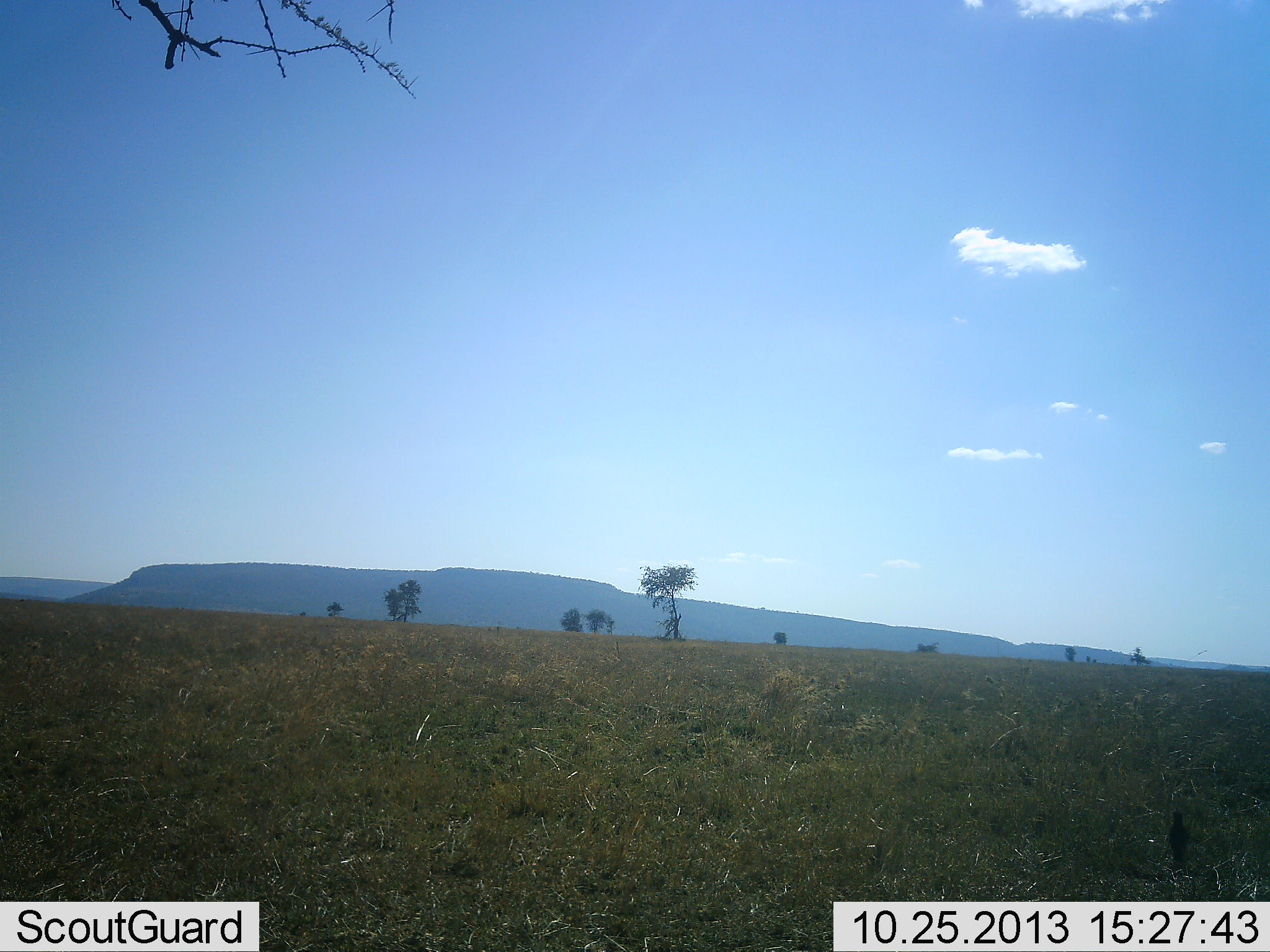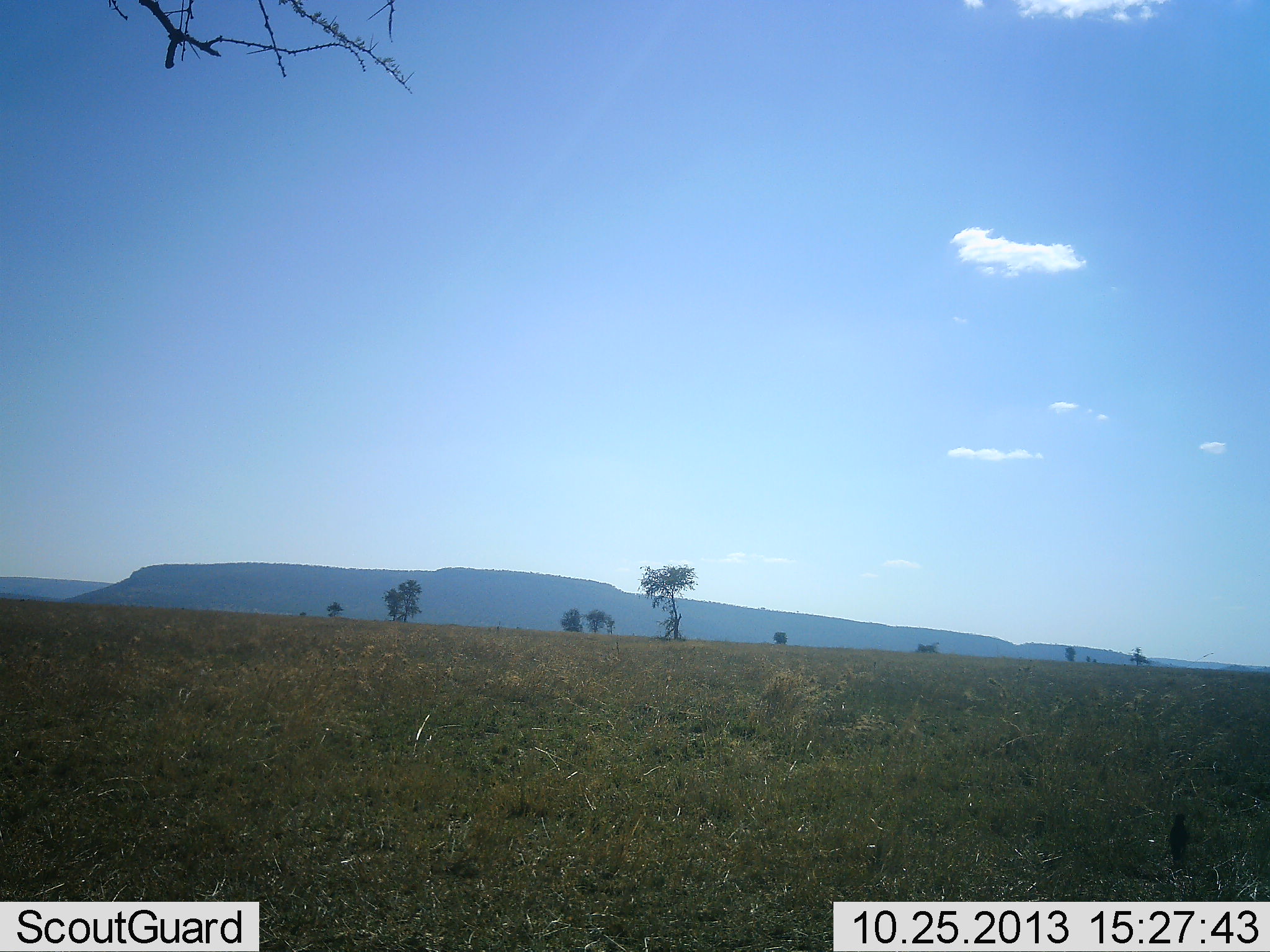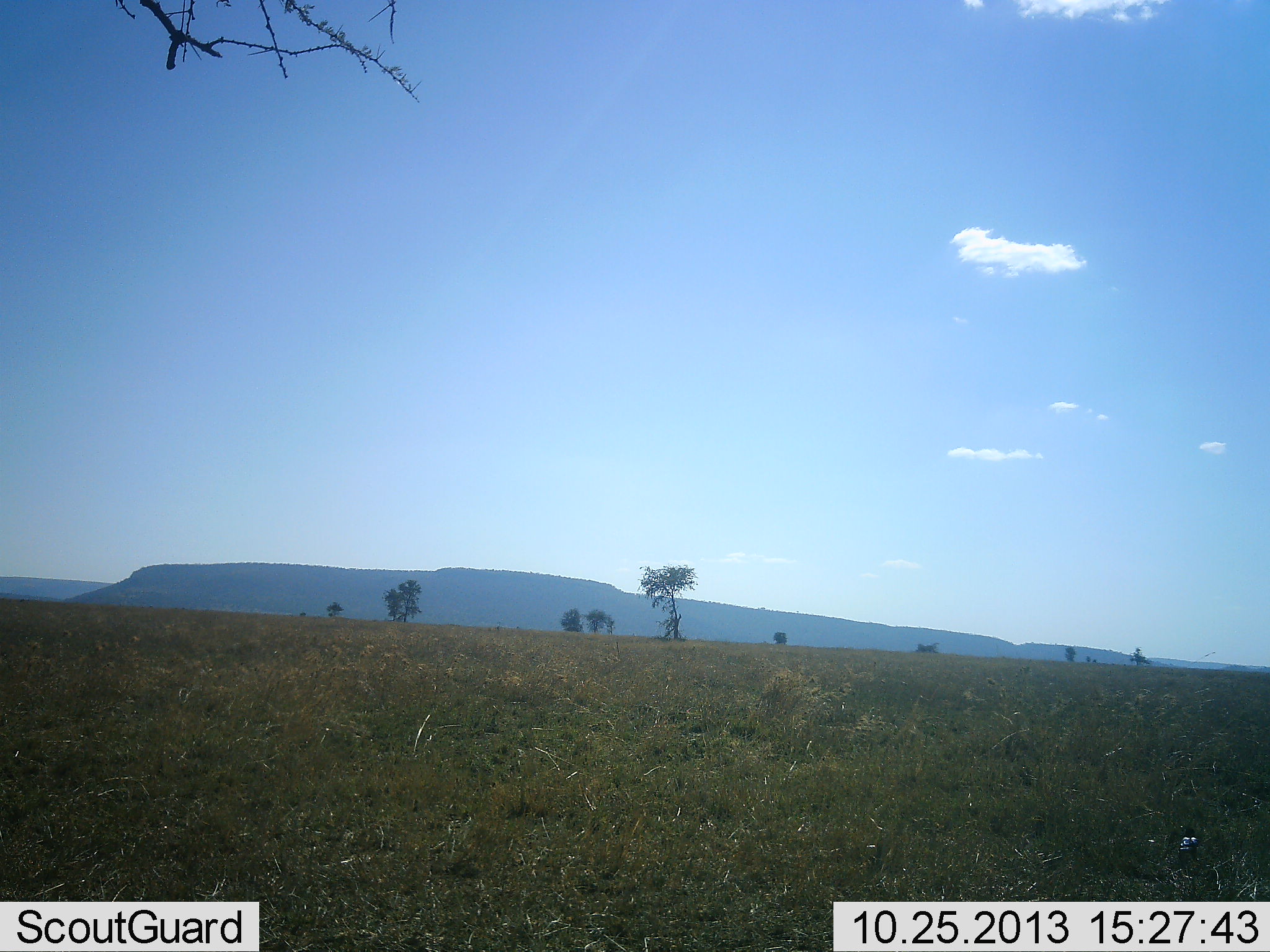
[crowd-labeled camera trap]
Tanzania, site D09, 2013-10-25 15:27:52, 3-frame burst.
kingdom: Animalia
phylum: Chordata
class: Aves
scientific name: Aves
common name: bird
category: otherbird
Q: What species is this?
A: Otherbird (bird) (Aves).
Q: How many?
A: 1.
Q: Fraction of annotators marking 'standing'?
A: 50%.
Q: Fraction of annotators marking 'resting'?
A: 30%.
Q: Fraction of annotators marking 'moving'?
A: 20%.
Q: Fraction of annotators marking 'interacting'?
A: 0%.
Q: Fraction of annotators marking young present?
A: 0%.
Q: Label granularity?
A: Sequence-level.